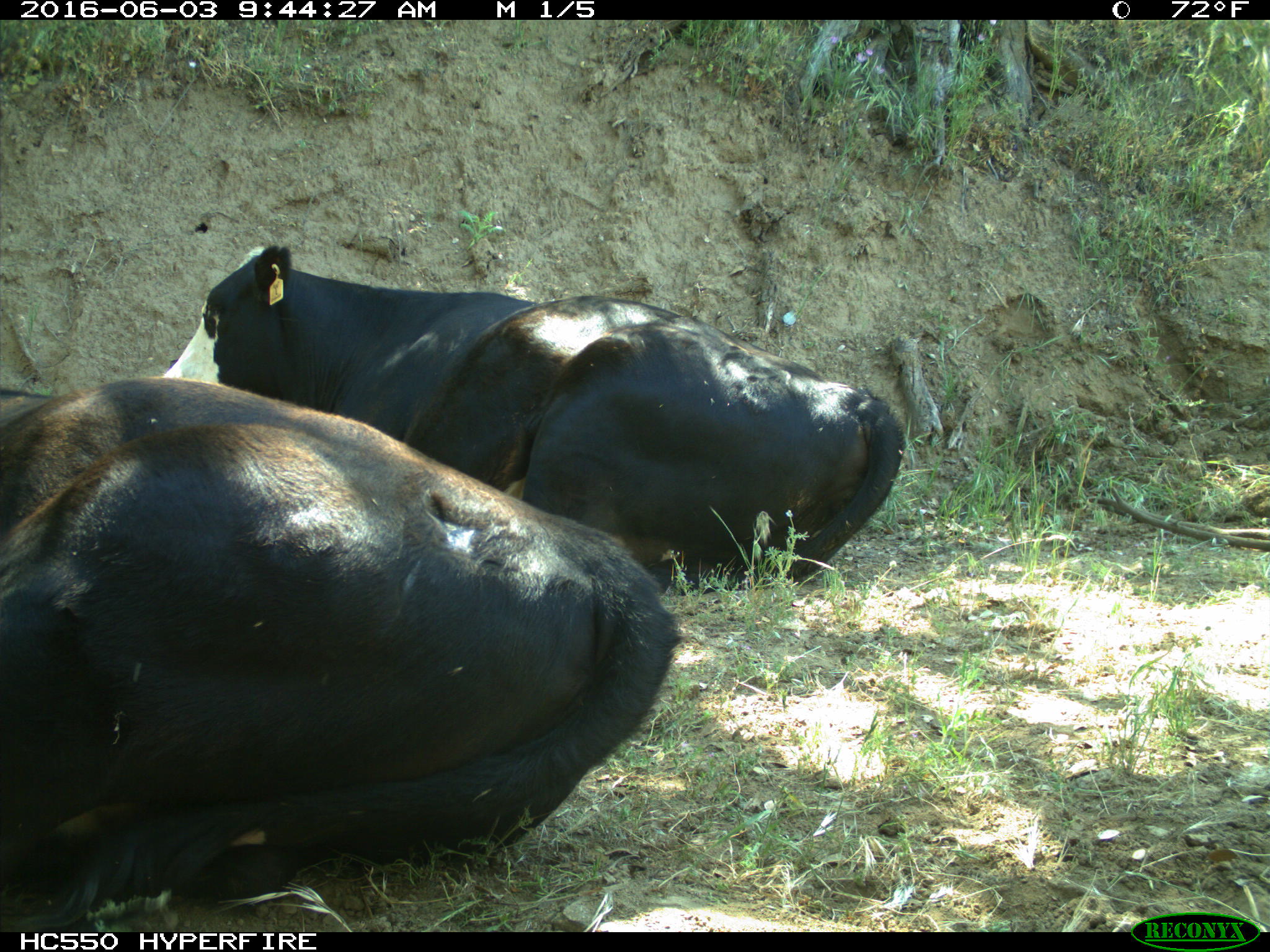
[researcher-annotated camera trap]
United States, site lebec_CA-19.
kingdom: Animalia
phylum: Chordata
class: Mammalia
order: Artiodactyla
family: Bovidae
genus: Bos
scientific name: Bos taurus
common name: domestic cow